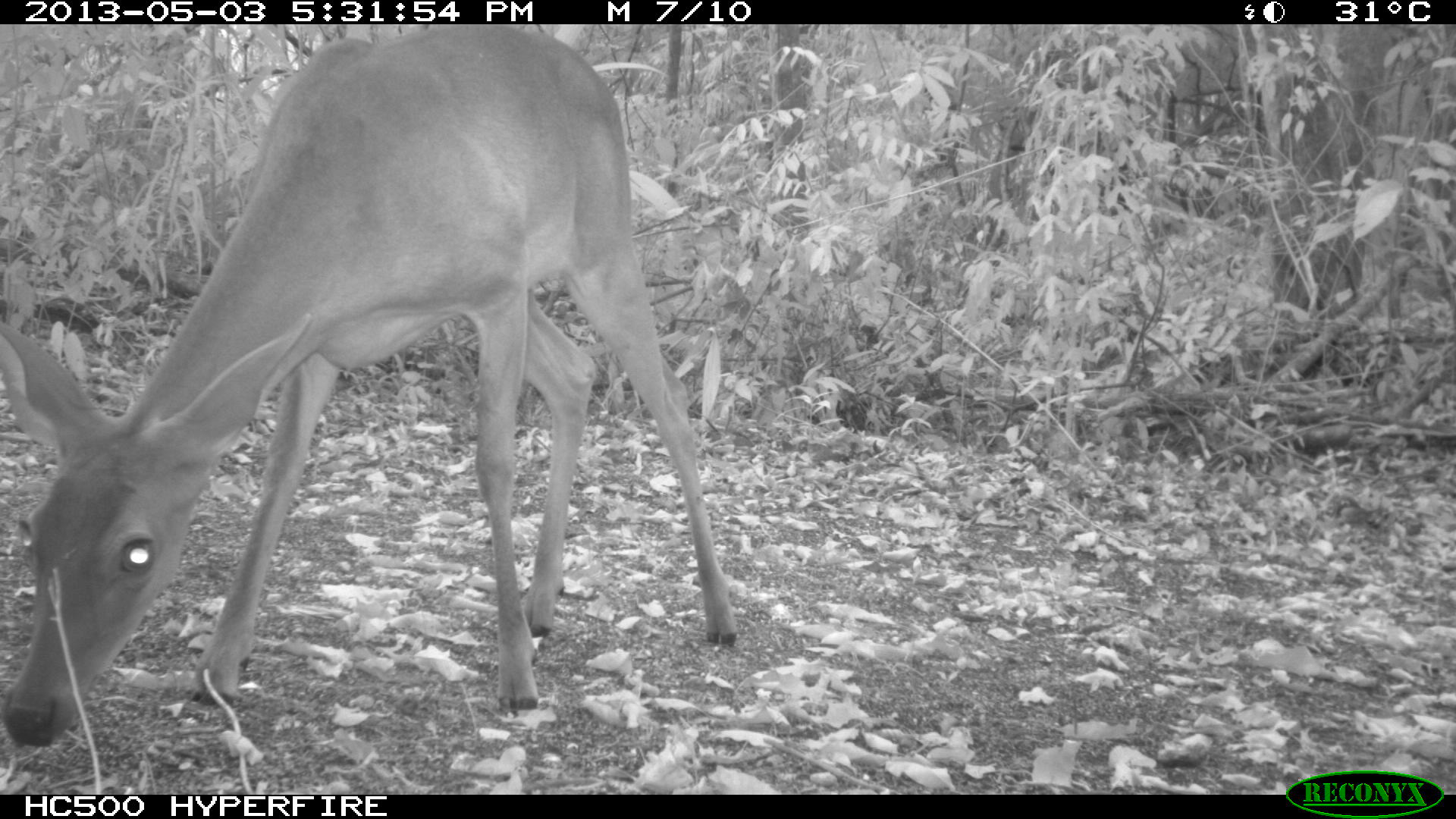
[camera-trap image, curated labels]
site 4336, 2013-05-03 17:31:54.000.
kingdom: Animalia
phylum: Chordata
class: Mammalia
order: Artiodactyla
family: Cervidae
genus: Odocoileus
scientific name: Odocoileus virginianus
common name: white-tailed deer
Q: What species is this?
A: Odocoileus virginianus (white-tailed deer).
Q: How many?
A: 1.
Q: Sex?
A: Female.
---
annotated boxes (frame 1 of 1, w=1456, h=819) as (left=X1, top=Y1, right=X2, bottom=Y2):
odocoileus virginianus: (left=0, top=24, right=740, bottom=746)